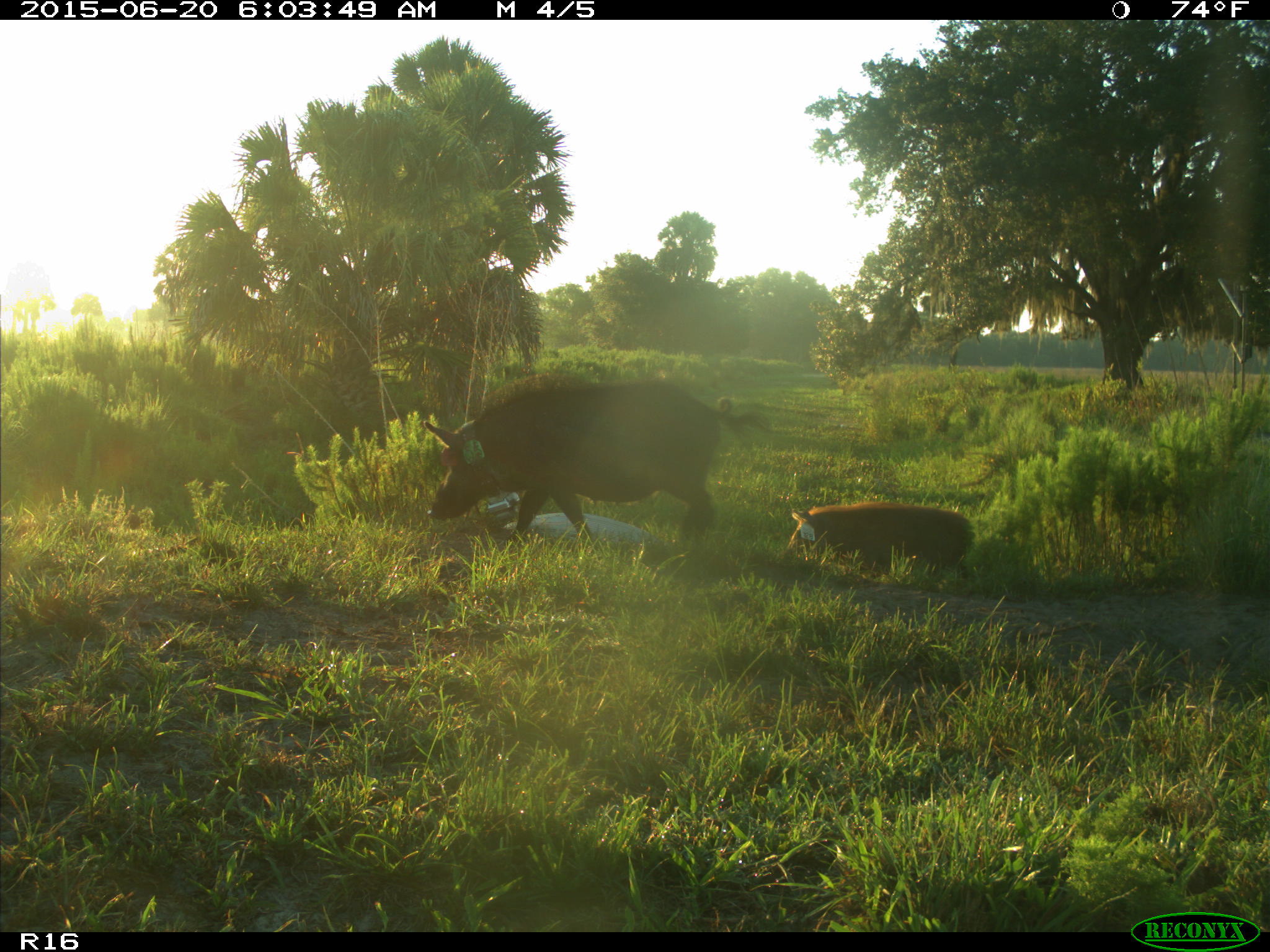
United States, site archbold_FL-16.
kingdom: Animalia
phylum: Chordata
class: Mammalia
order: Artiodactyla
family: Suidae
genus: Sus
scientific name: Sus scrofa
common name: wild boar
Sus scrofa (wild boar).